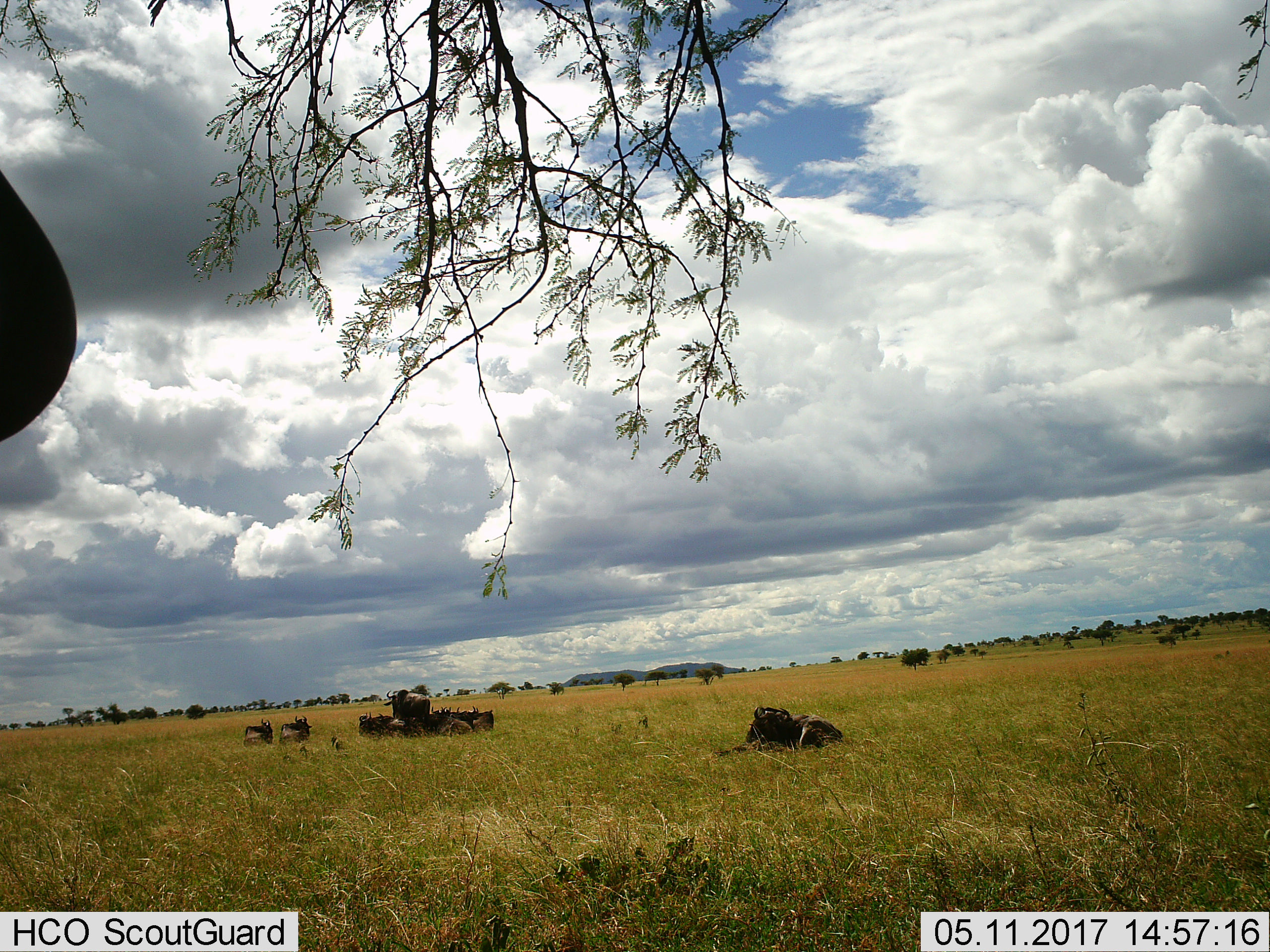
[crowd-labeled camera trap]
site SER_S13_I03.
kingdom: Animalia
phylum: Chordata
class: Mammalia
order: Artiodactyla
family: Bovidae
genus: Connochaetes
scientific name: Connochaetes taurinus taurinus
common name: blue wildebeest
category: wildebeestblue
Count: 11-50.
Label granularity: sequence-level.